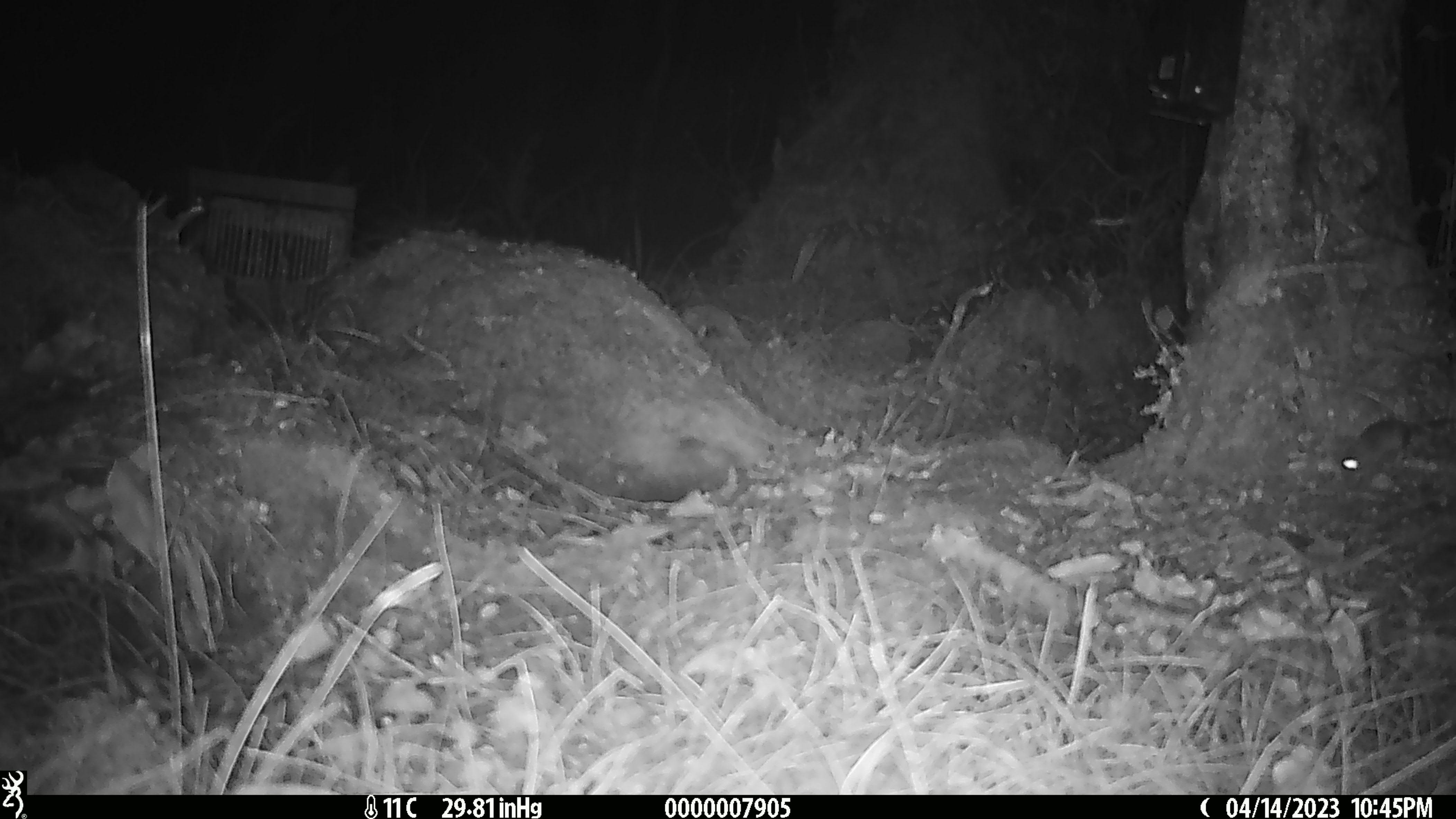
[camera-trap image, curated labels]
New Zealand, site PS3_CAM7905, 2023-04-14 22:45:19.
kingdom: Animalia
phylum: Chordata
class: Mammalia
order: Rodentia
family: Muridae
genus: Mus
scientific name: Mus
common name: mouse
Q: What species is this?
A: Mouse (Mus).